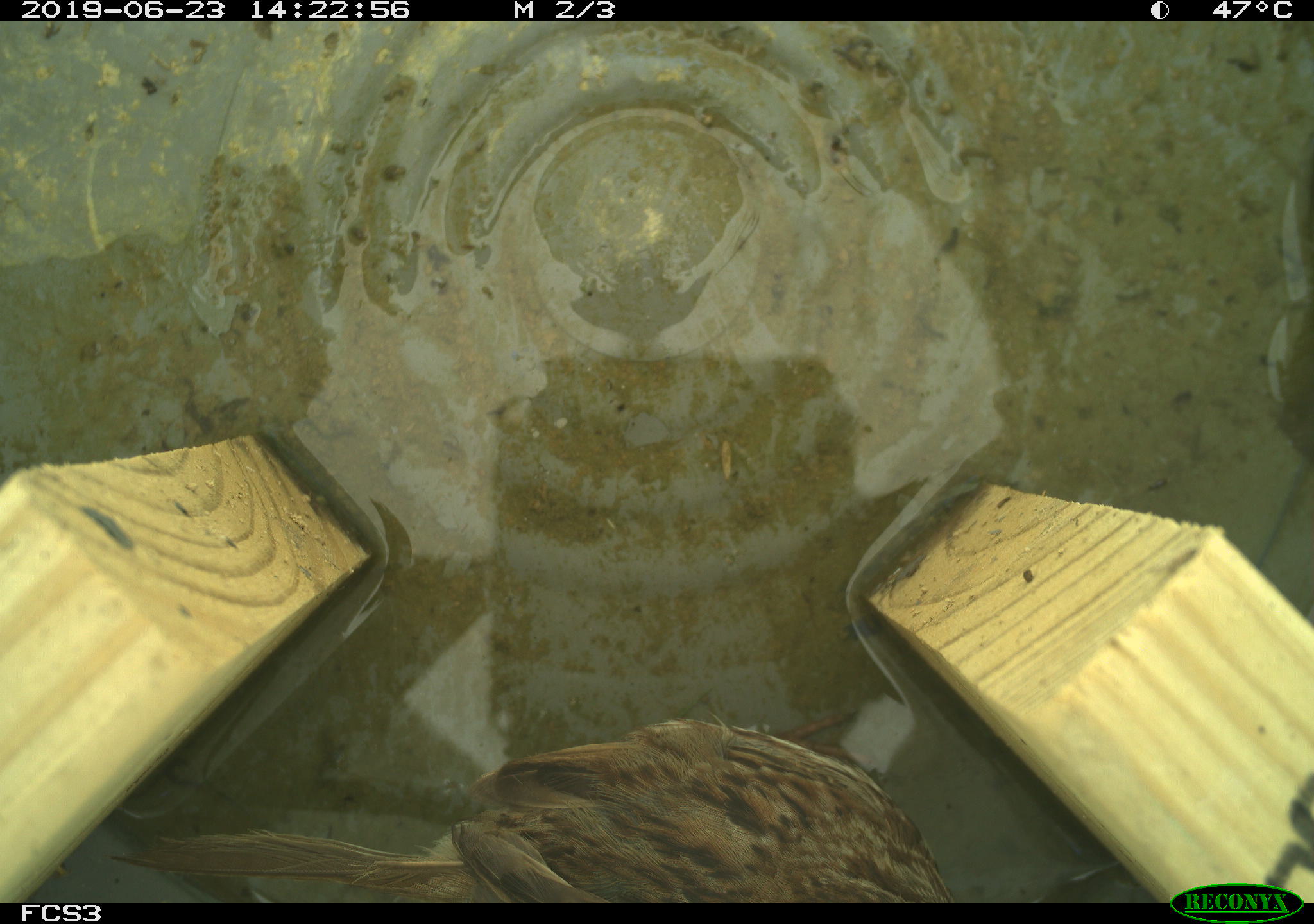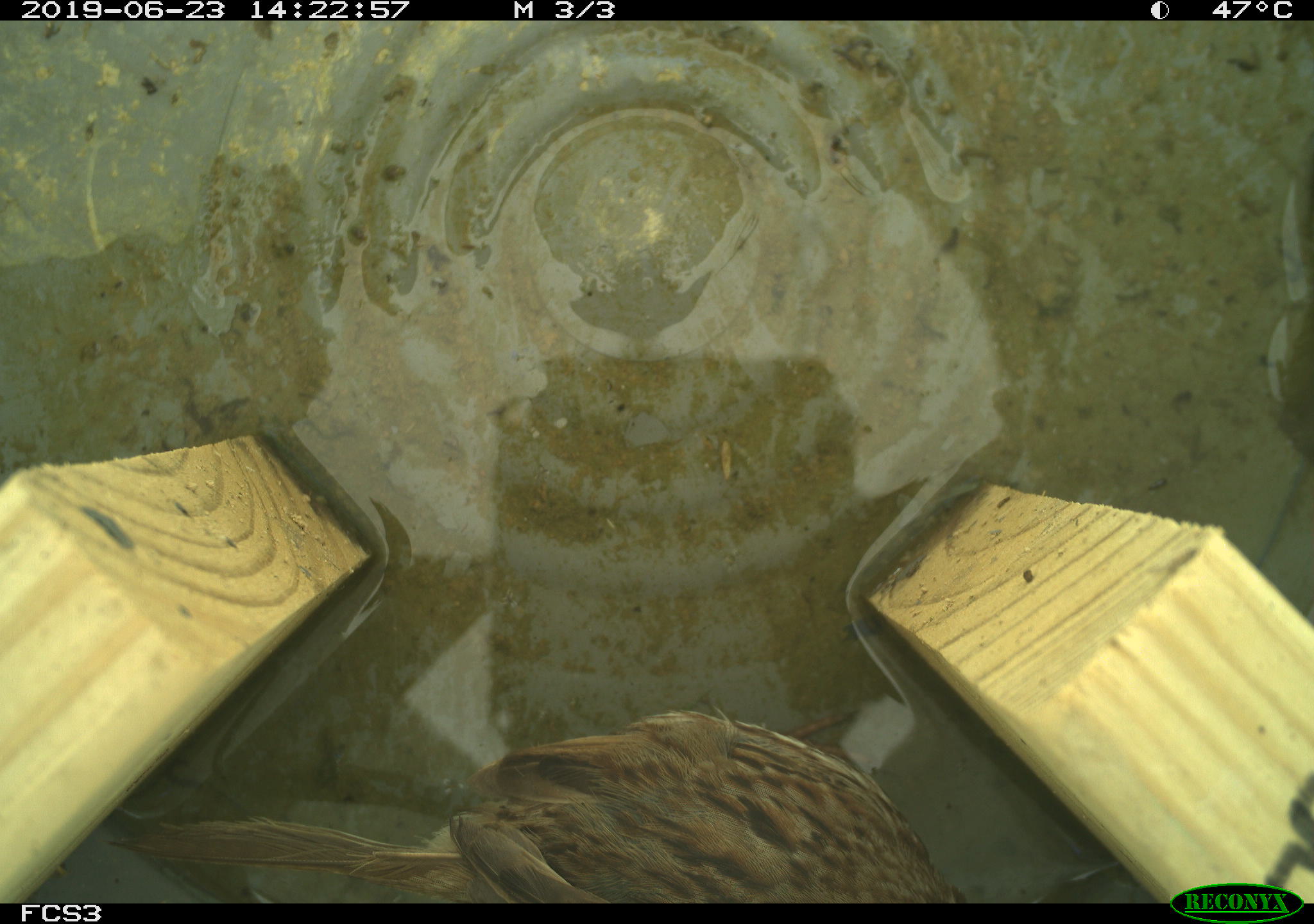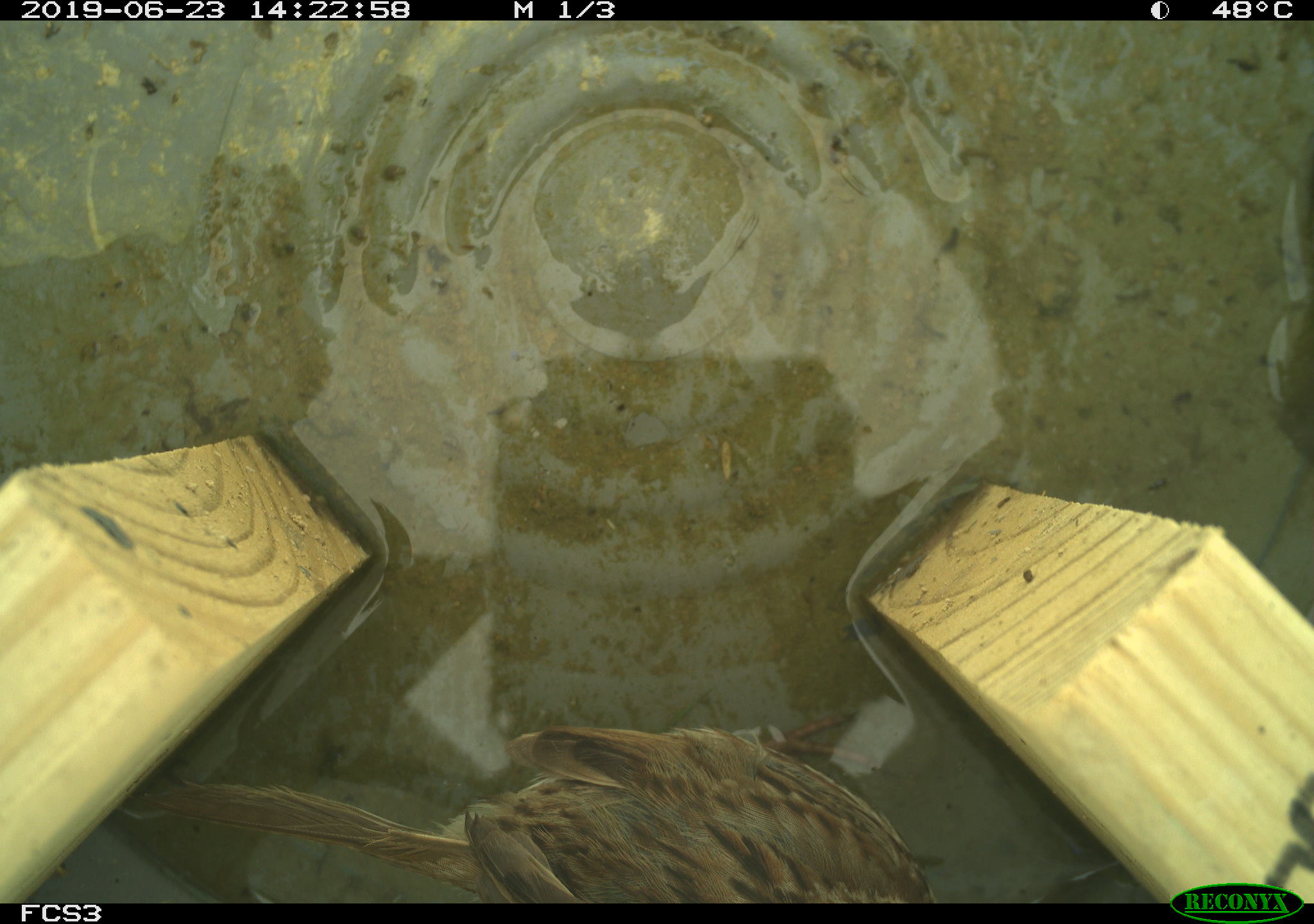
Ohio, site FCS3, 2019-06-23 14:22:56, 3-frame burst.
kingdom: Animalia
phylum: Chordata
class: Aves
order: Passeriformes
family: Passerellidae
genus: Melospiza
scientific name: Melospiza melodia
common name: song sparrow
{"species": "song sparrow (Melospiza melodia)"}